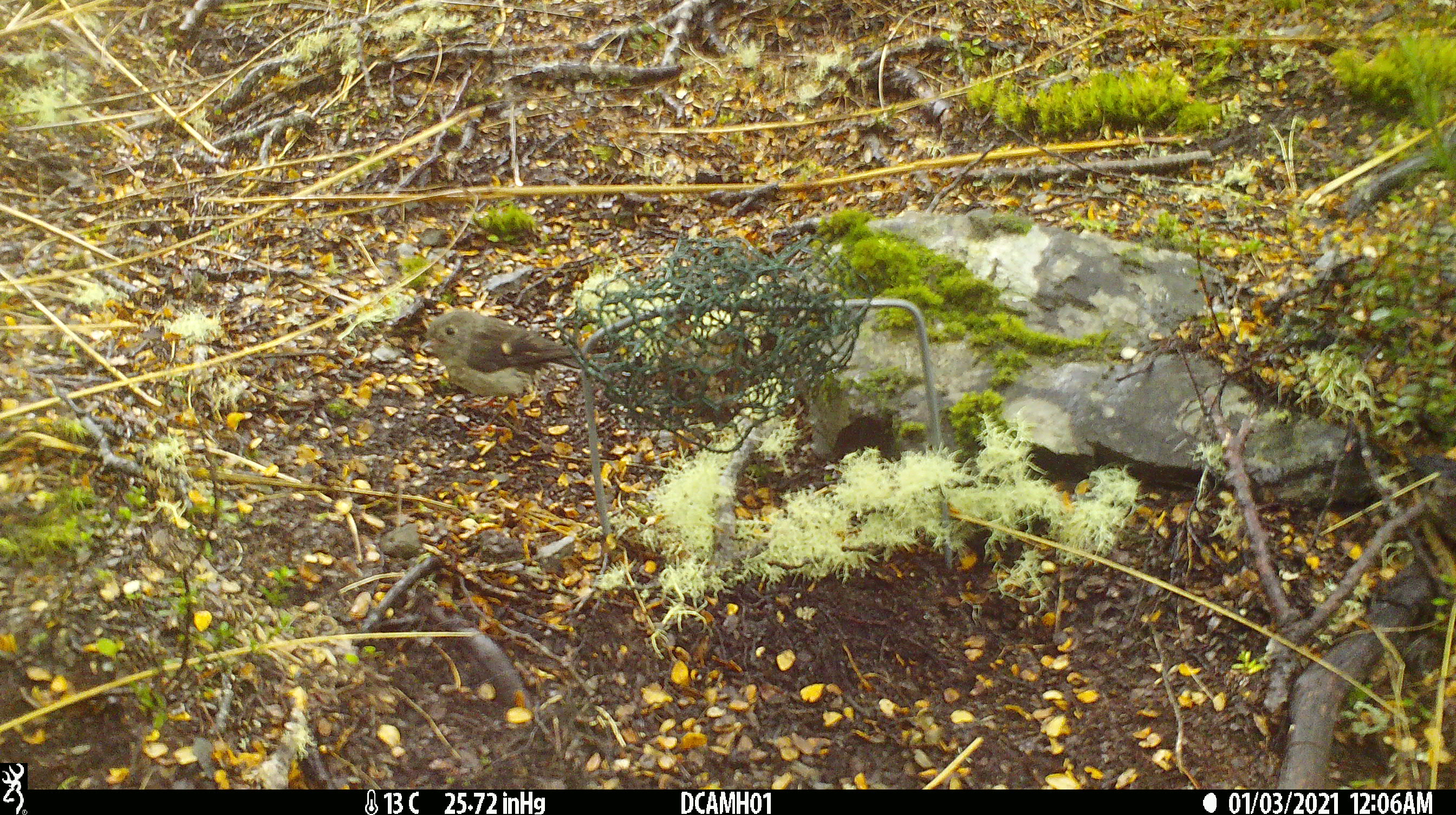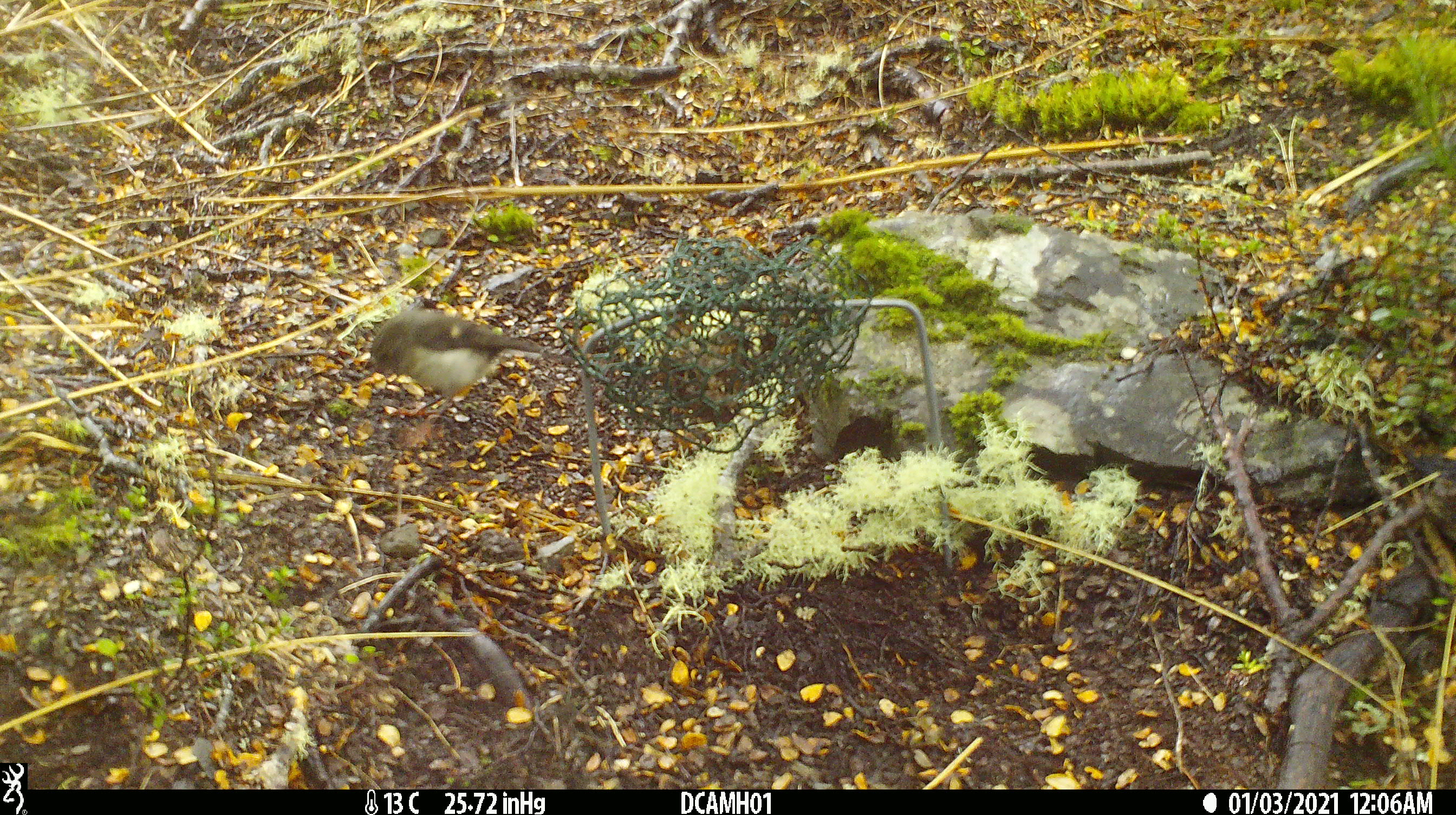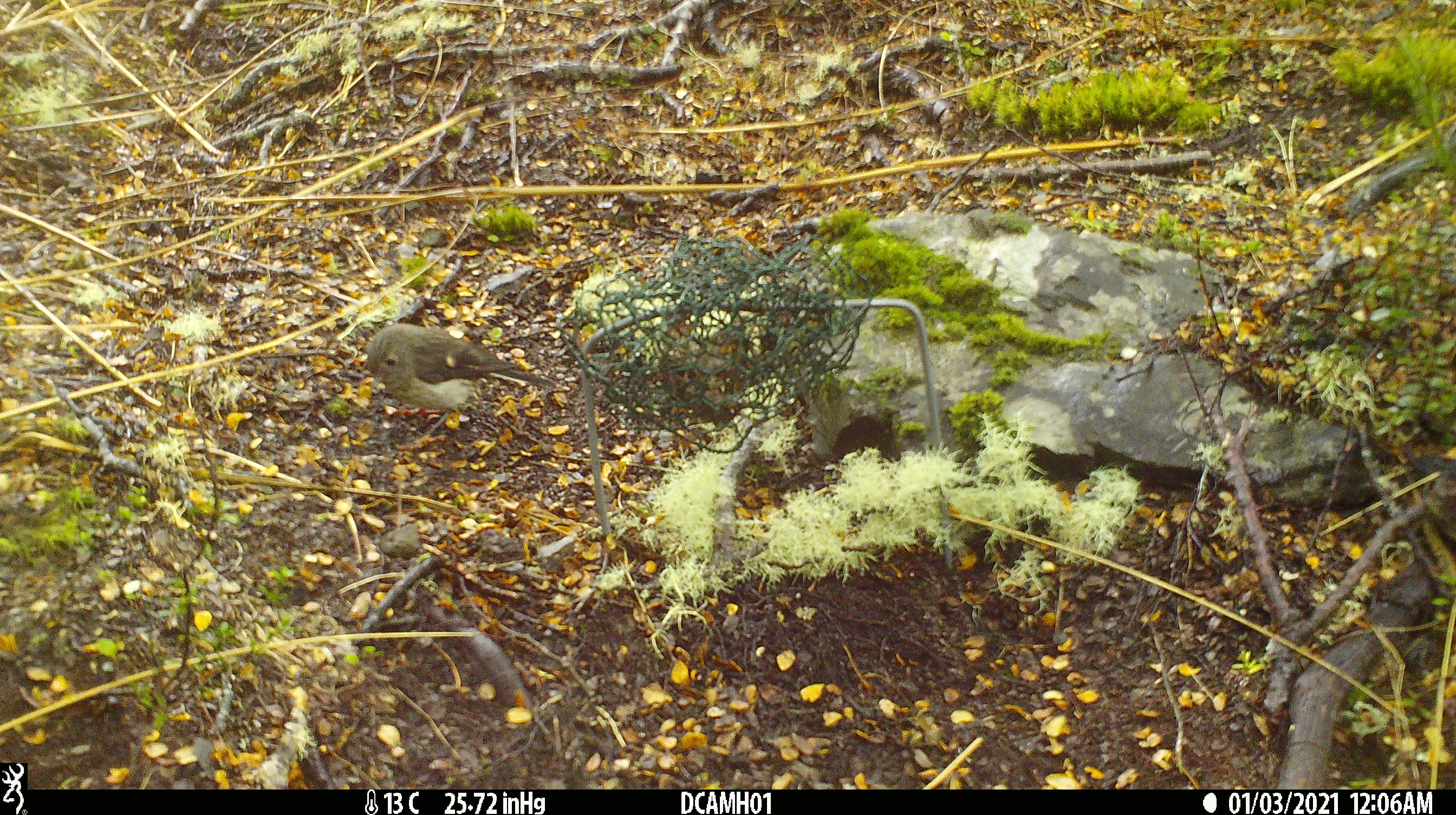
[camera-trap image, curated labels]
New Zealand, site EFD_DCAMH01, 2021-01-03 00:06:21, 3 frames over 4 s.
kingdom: Animalia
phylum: Chordata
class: Aves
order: Passeriformes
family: Petroicidae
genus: Petroica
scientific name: Petroica macrocephala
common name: tomtit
Tomtit (Petroica macrocephala).